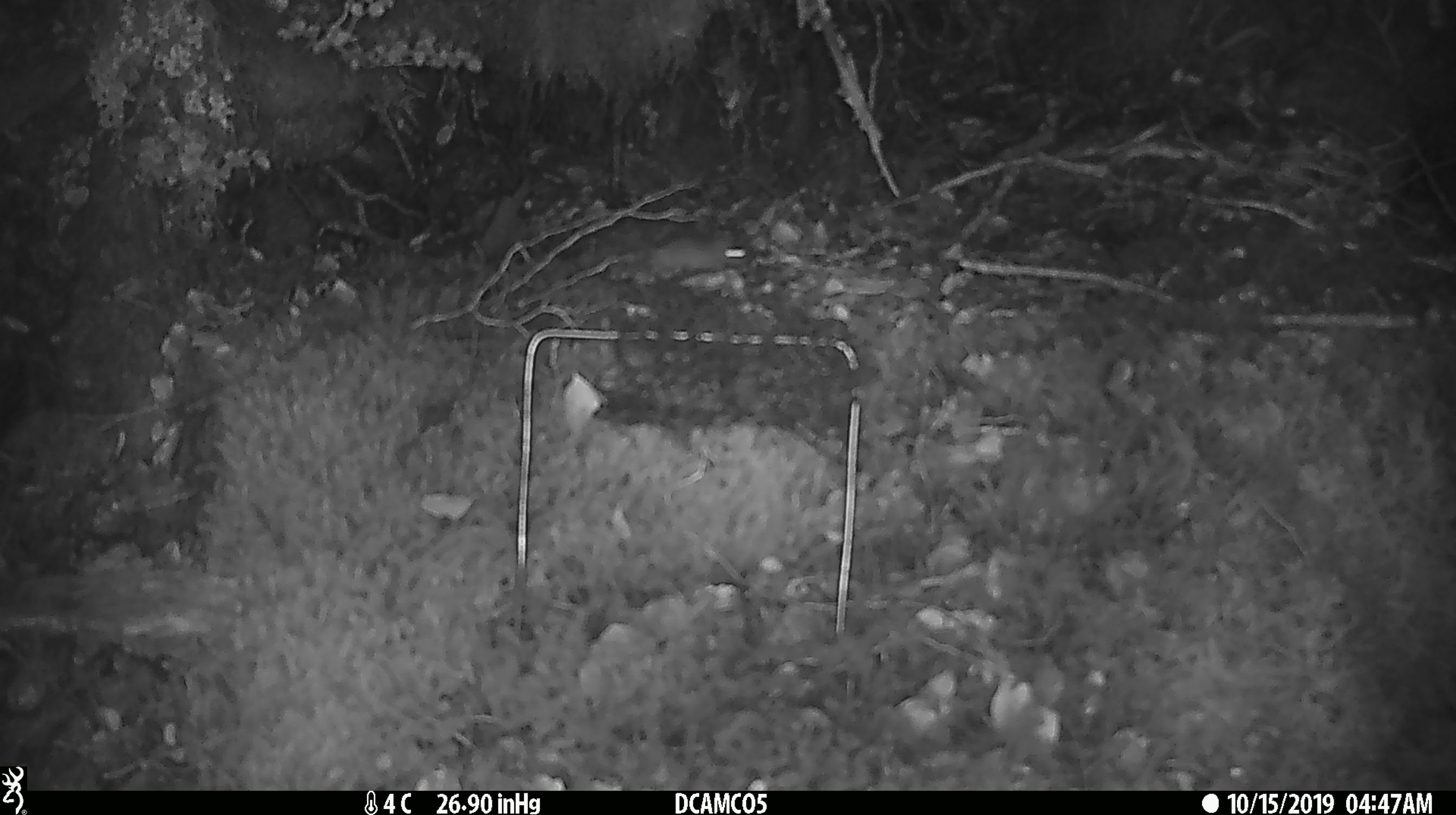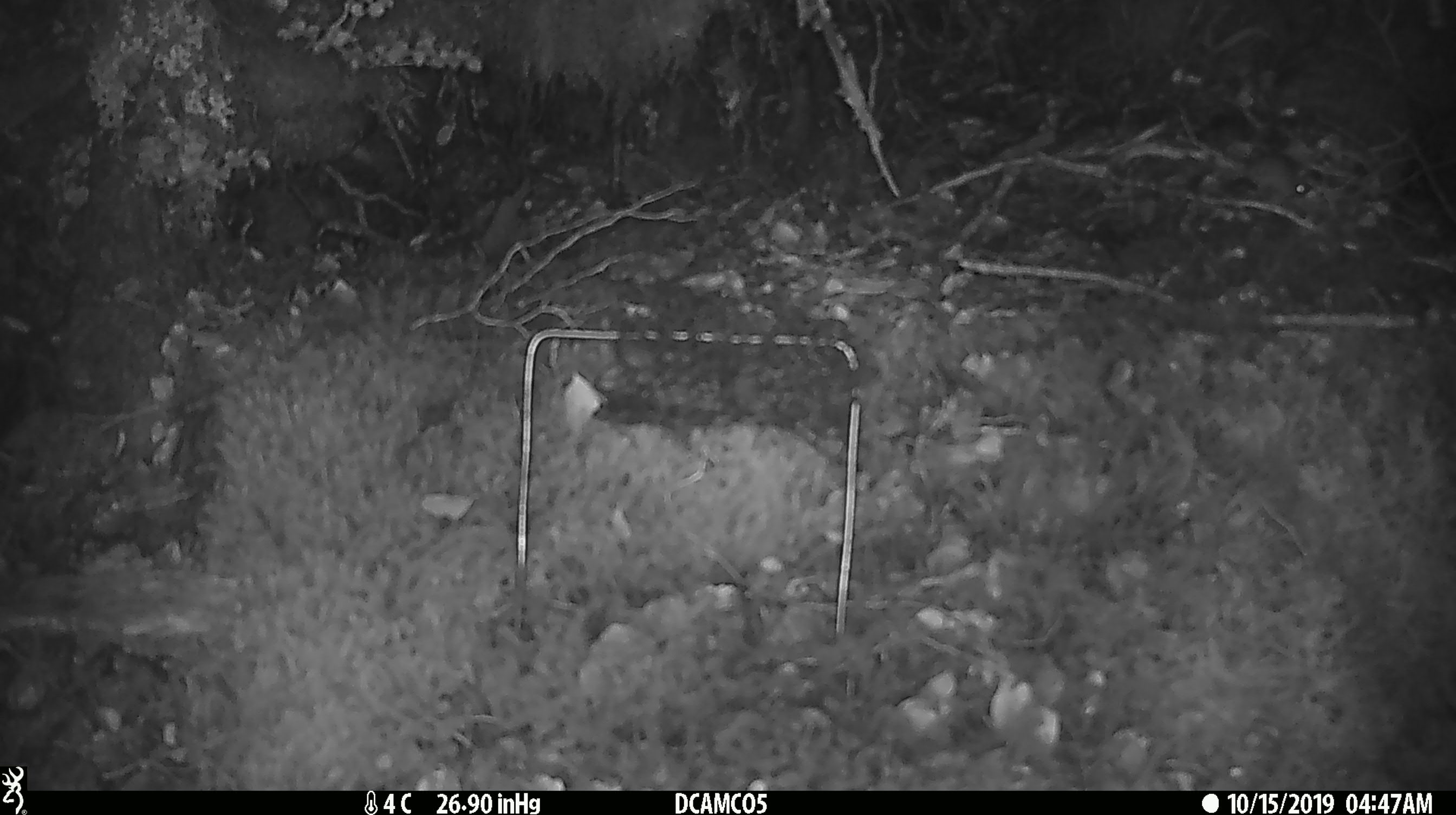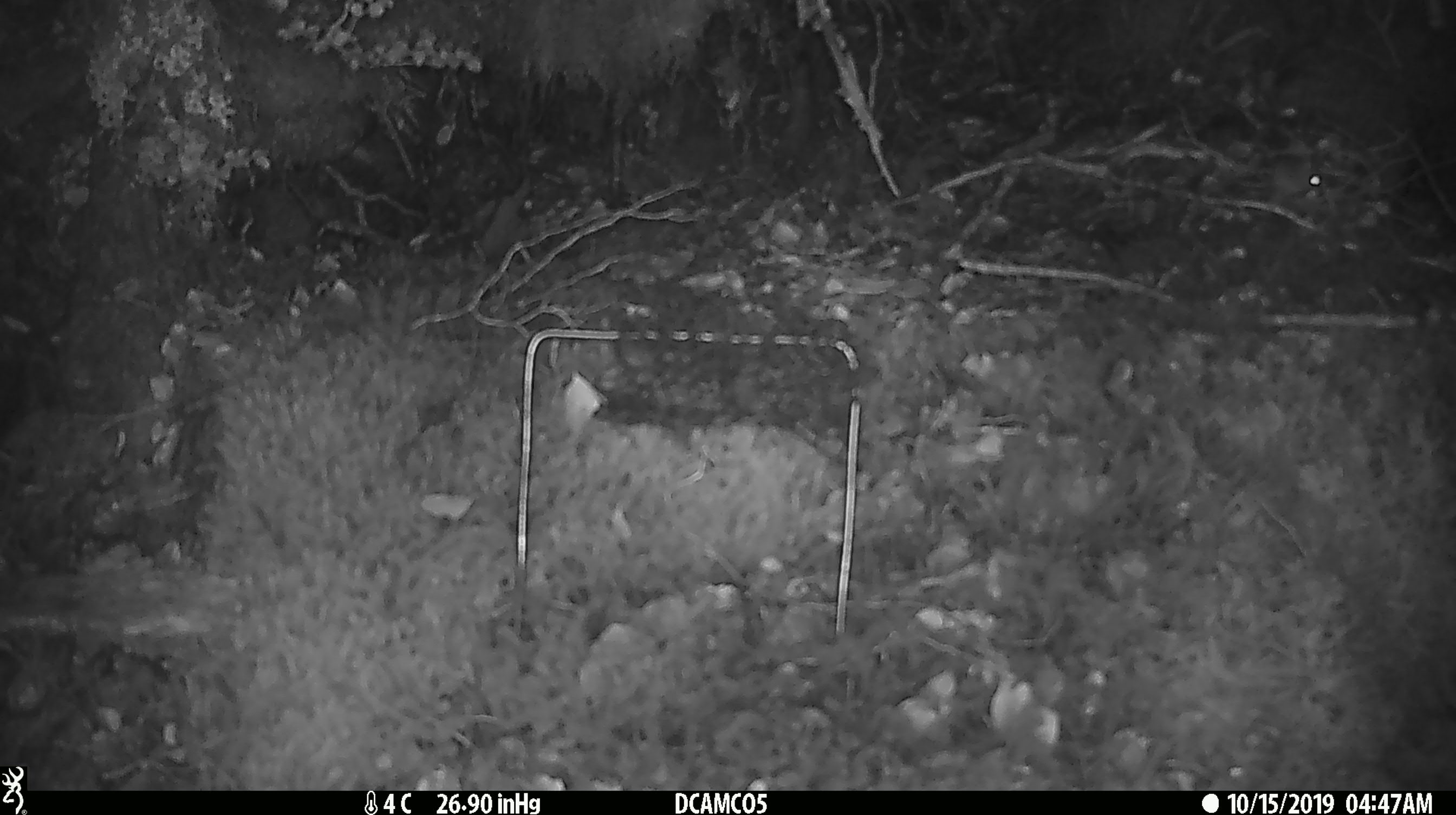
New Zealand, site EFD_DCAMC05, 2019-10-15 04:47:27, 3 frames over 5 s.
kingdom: Animalia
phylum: Chordata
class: Mammalia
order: Rodentia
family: Muridae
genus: Mus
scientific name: Mus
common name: mouse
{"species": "mouse (Mus)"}